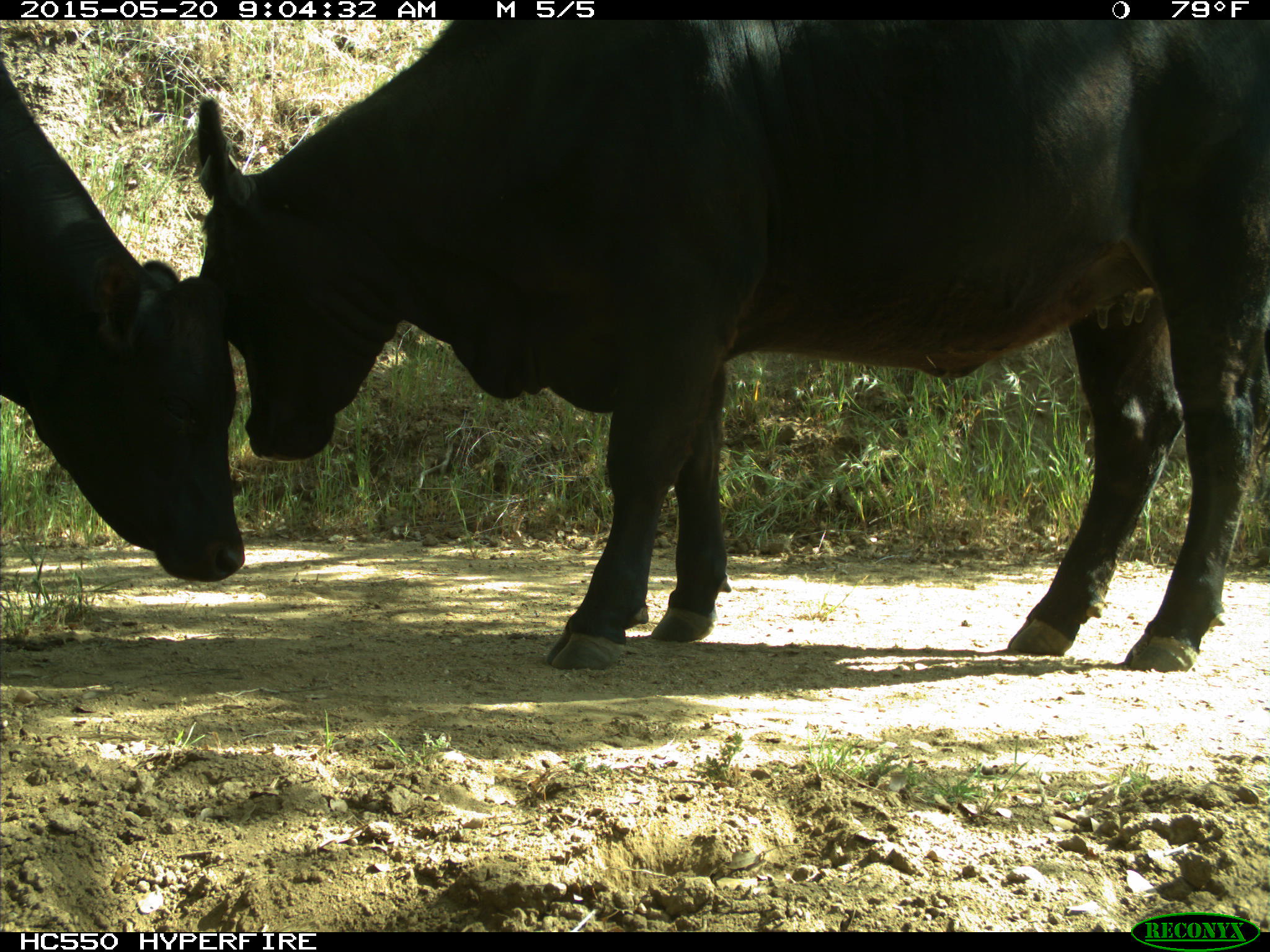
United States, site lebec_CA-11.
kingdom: Animalia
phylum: Chordata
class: Mammalia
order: Artiodactyla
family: Bovidae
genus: Bos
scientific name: Bos taurus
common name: domestic cow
Bos taurus (domestic cow).